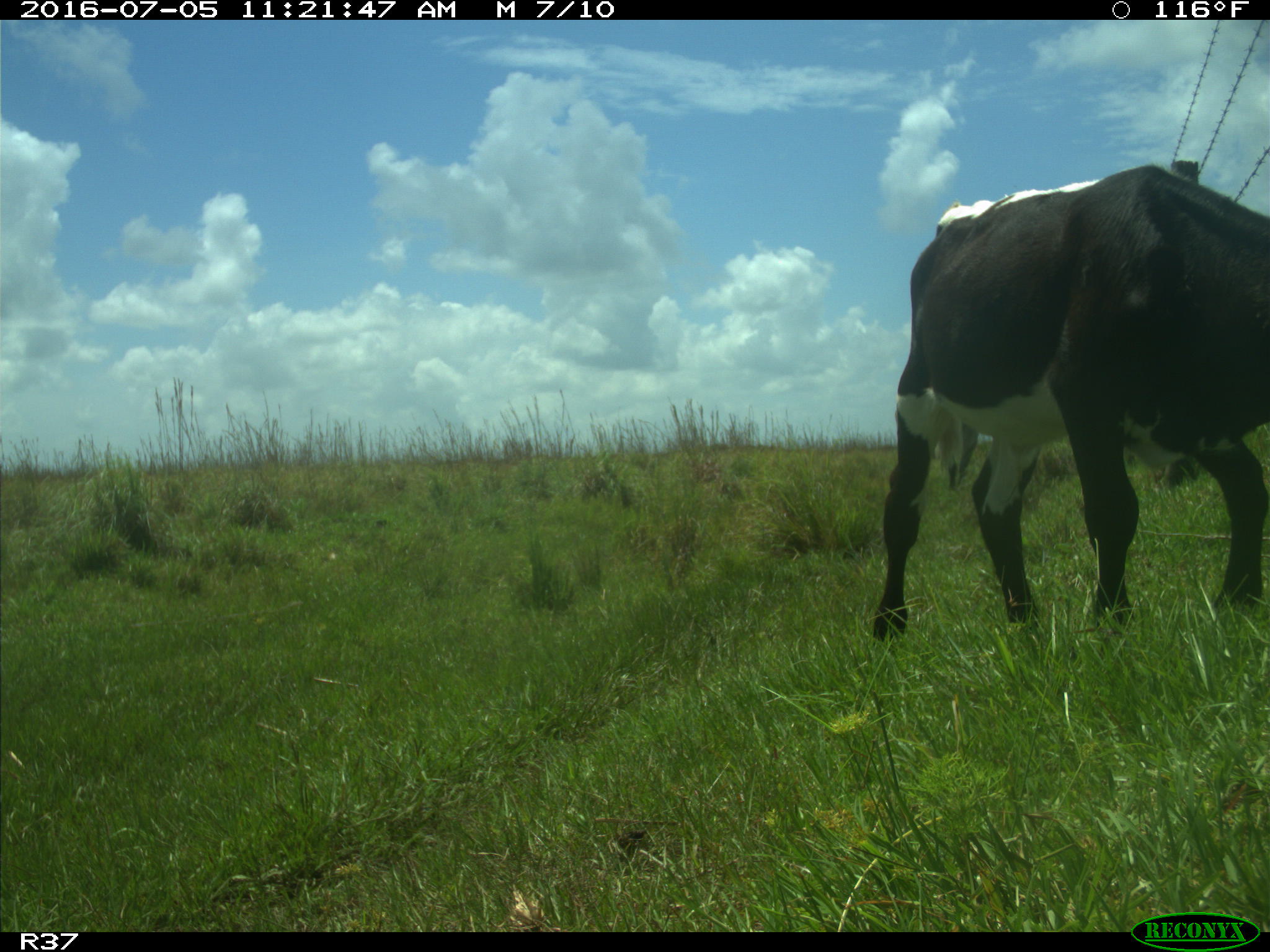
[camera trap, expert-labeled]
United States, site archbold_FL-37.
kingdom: Animalia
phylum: Chordata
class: Mammalia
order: Artiodactyla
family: Bovidae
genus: Bos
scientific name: Bos taurus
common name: domestic cow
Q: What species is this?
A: Bos taurus (domestic cow).